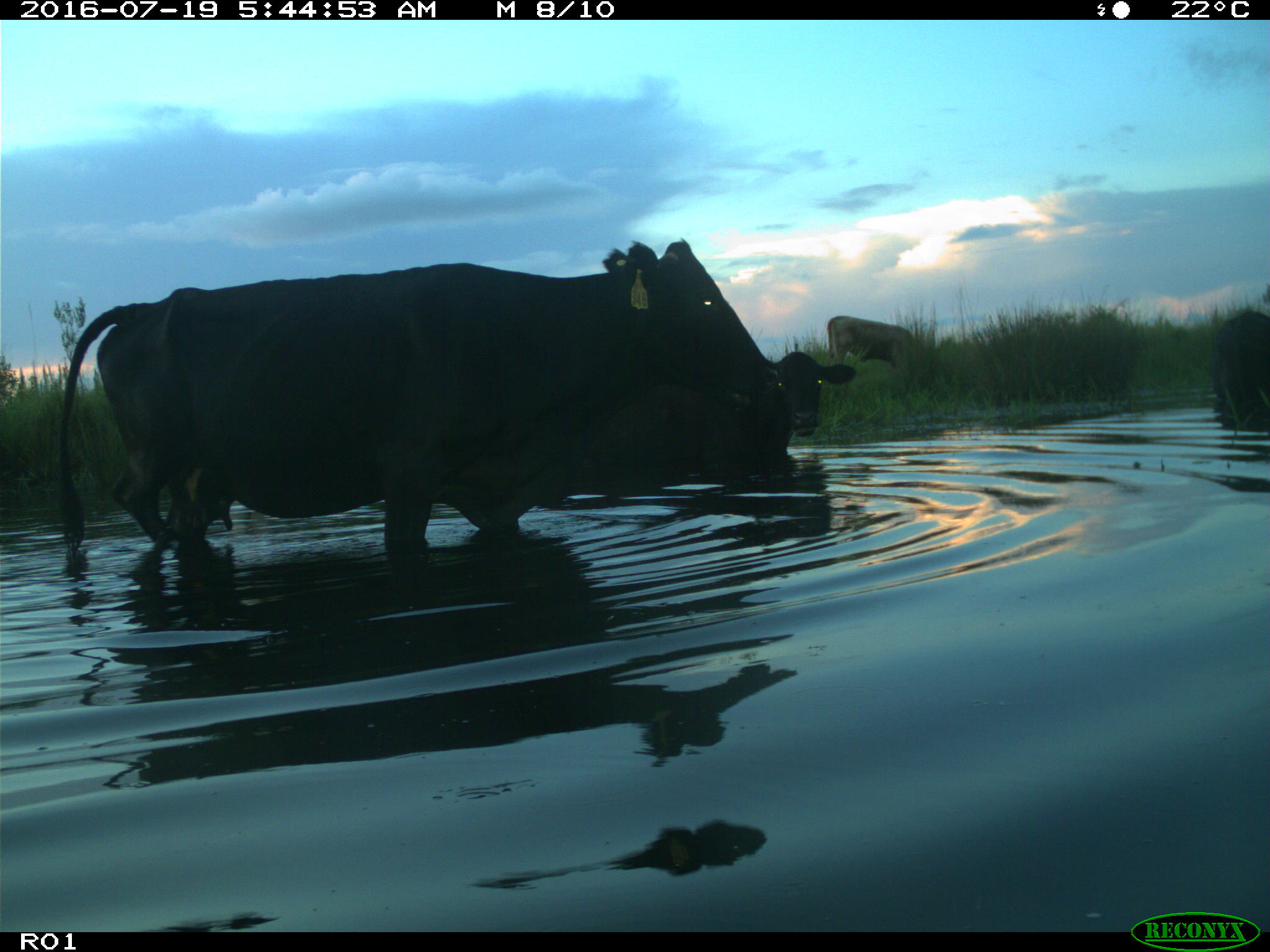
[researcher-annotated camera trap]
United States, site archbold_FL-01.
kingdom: Animalia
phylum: Chordata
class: Mammalia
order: Artiodactyla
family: Bovidae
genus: Bos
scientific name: Bos taurus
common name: domestic cow